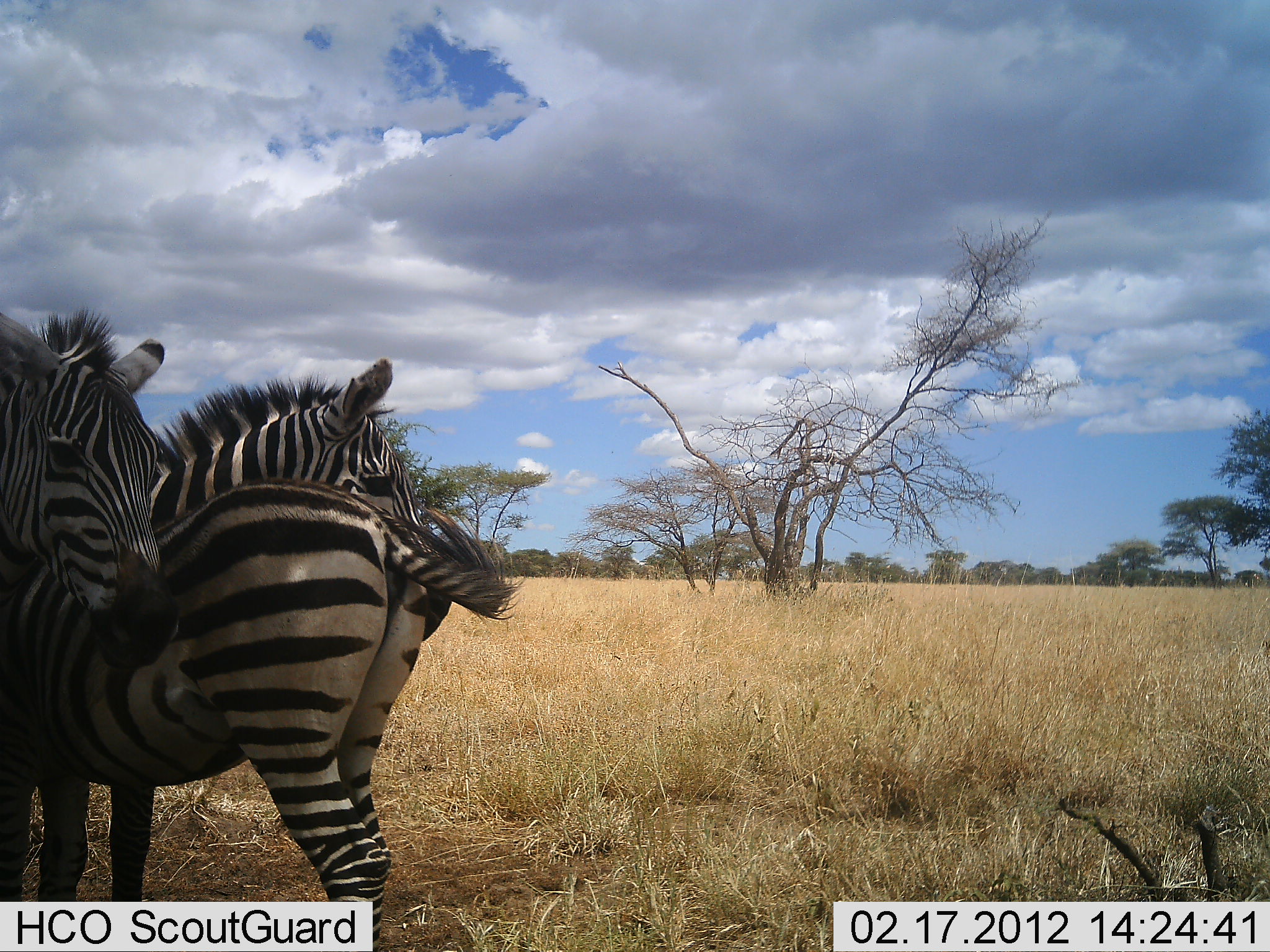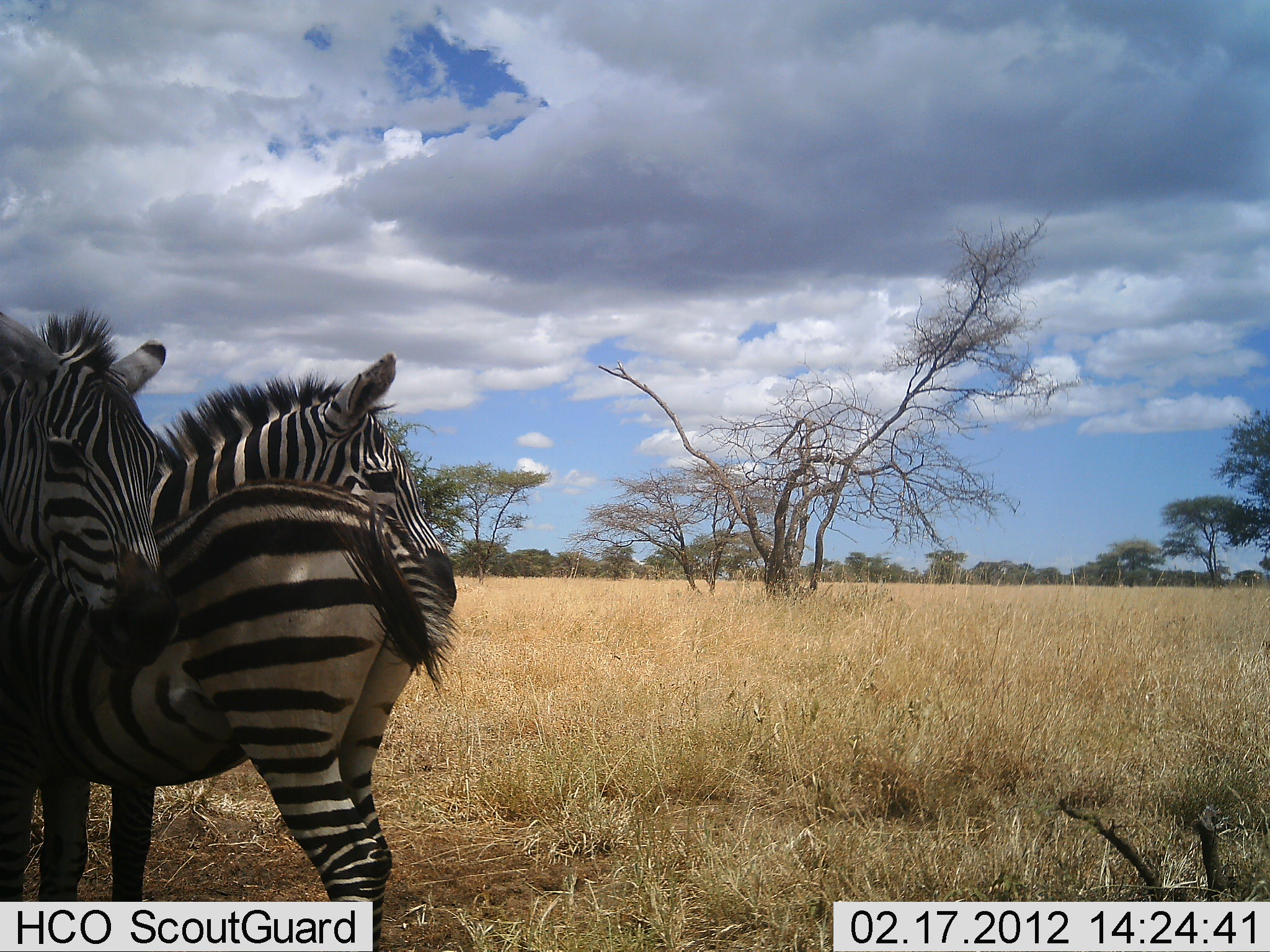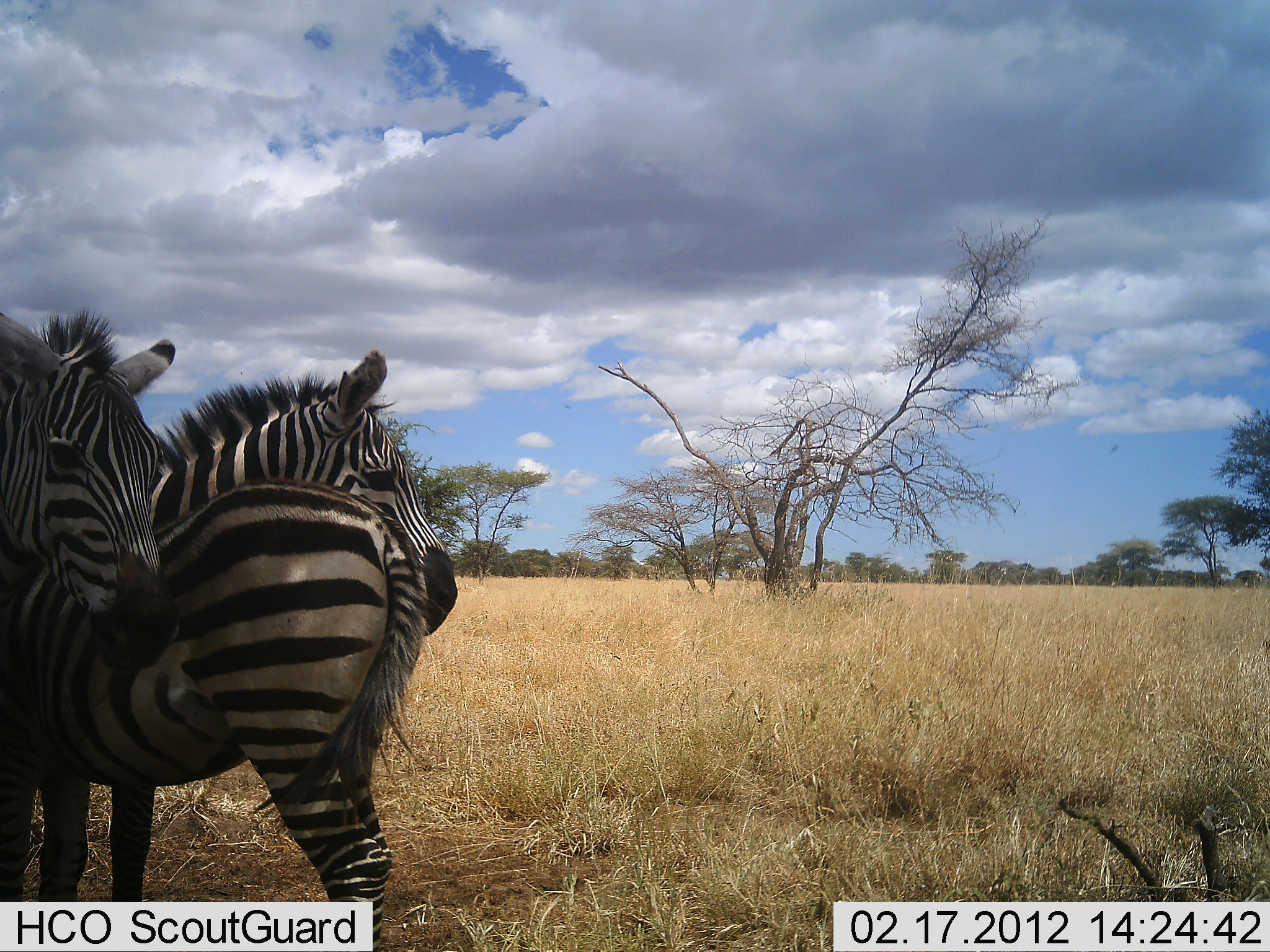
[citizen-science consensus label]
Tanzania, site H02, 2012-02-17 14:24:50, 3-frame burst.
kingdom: Animalia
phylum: Chordata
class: Mammalia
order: Perissodactyla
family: Equidae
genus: Equus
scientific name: Equus quagga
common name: plains zebra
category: zebra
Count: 3.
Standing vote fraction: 87%.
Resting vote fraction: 9%.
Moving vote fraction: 4%.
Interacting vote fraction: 13%.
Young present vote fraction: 17%.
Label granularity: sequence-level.